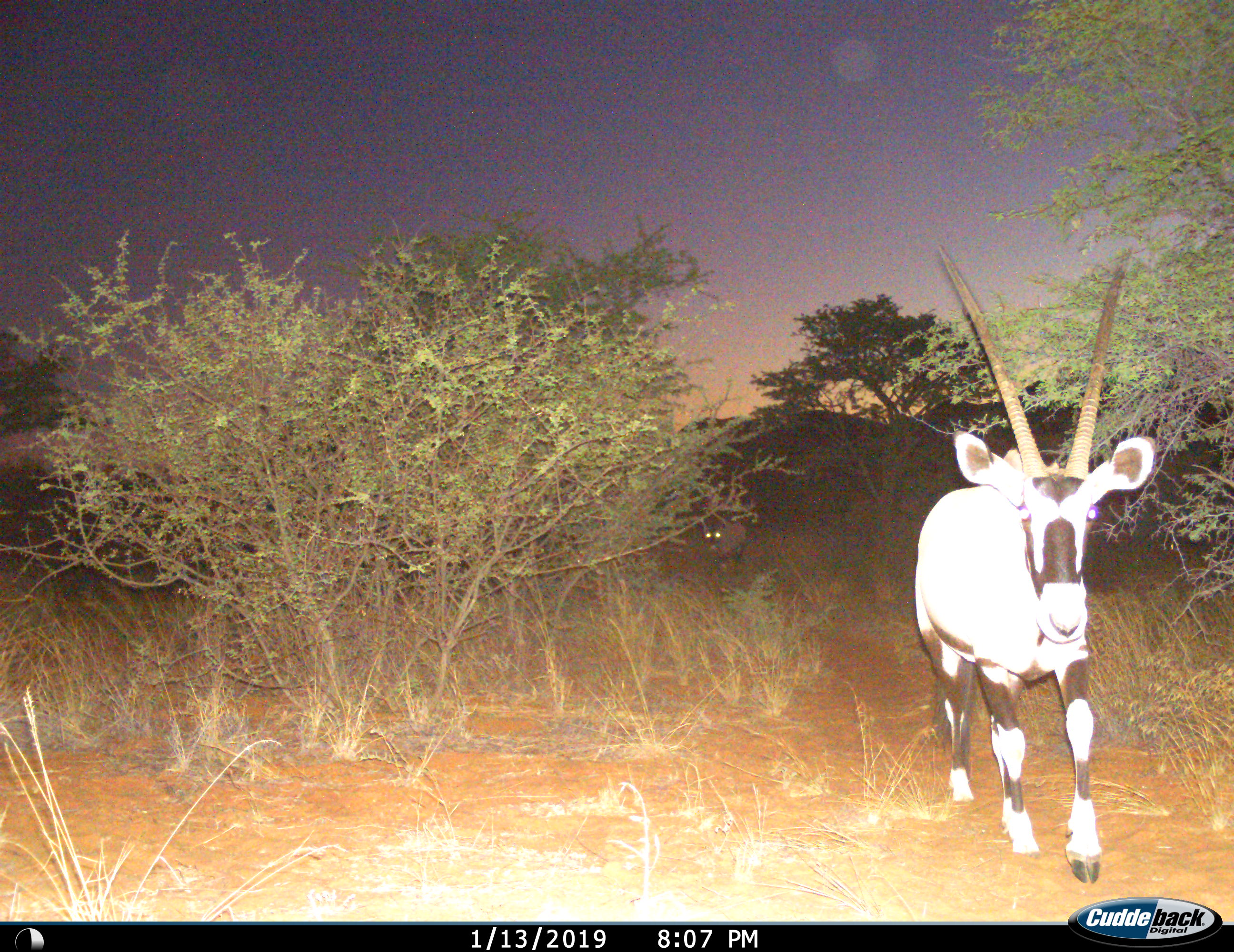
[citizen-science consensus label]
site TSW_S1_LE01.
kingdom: Animalia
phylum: Chordata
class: Mammalia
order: Artiodactyla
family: Bovidae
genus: Oryx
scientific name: Oryx gazella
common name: gemsbok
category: oryx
Oryx (gemsbok) (Oryx gazella), count 2. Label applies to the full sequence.